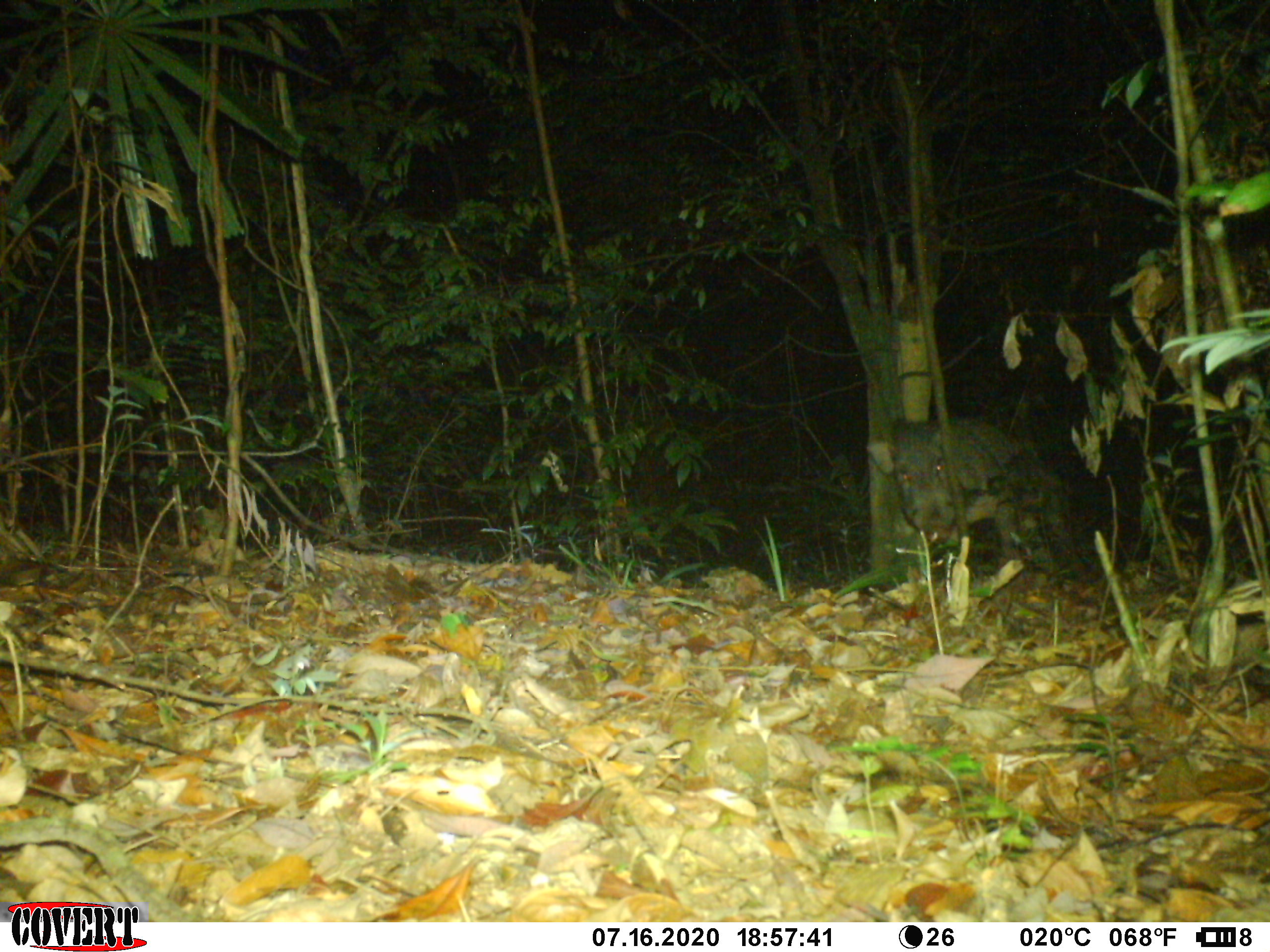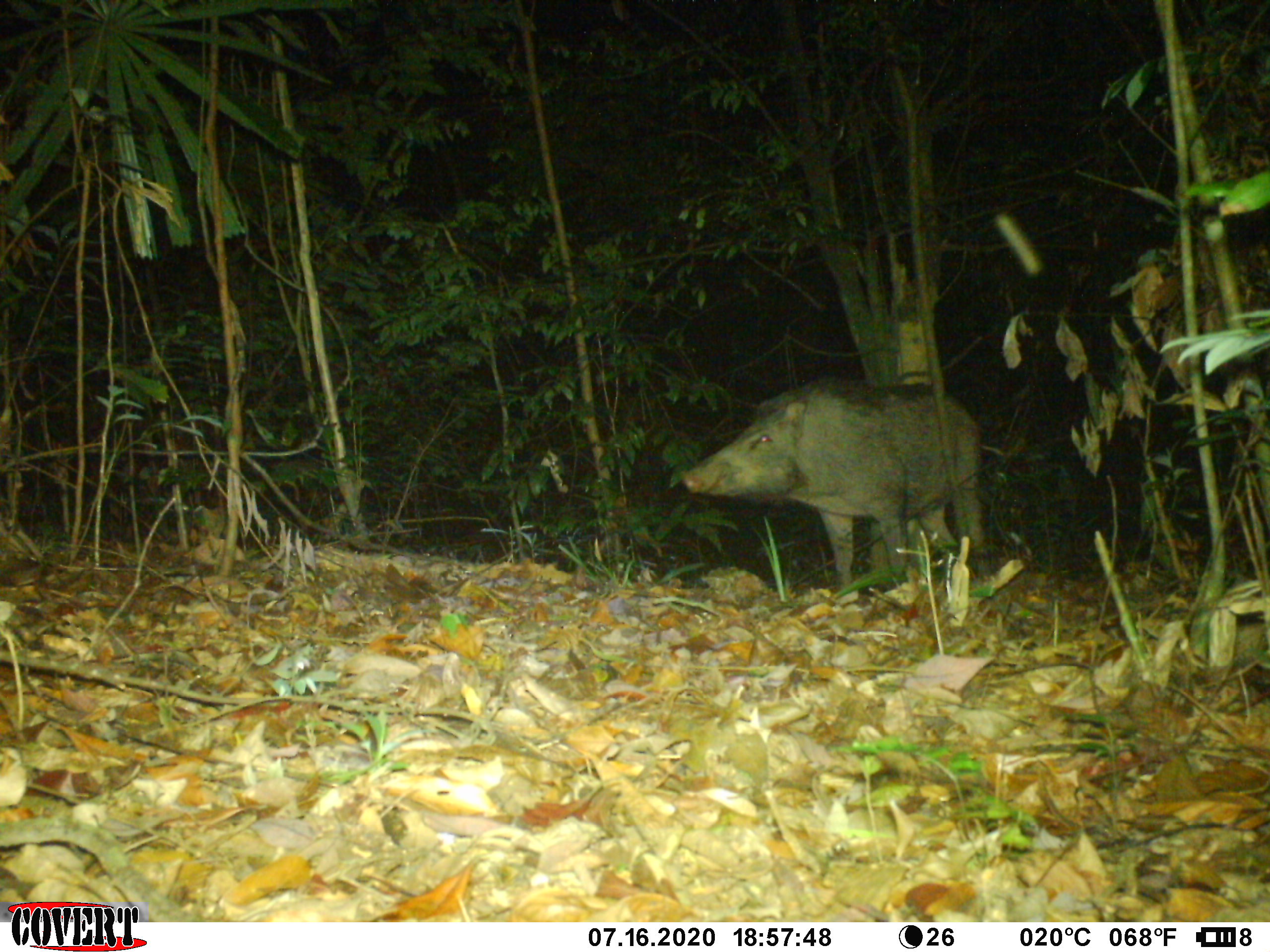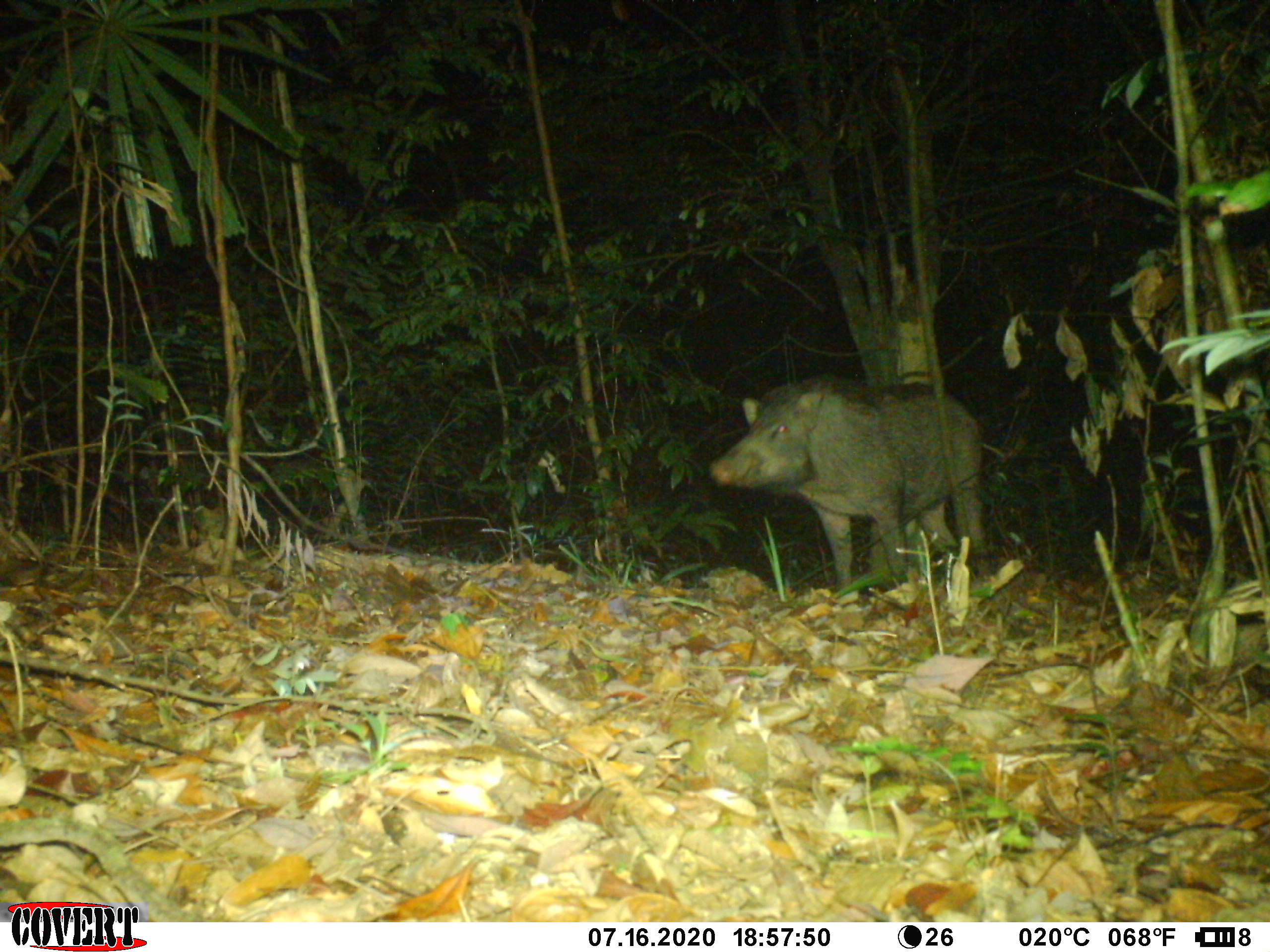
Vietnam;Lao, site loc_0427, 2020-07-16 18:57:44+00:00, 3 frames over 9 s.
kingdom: Animalia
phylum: Chordata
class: Mammalia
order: Artiodactyla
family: Suidae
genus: Sus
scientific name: Sus scrofa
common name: eurasian wild pig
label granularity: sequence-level